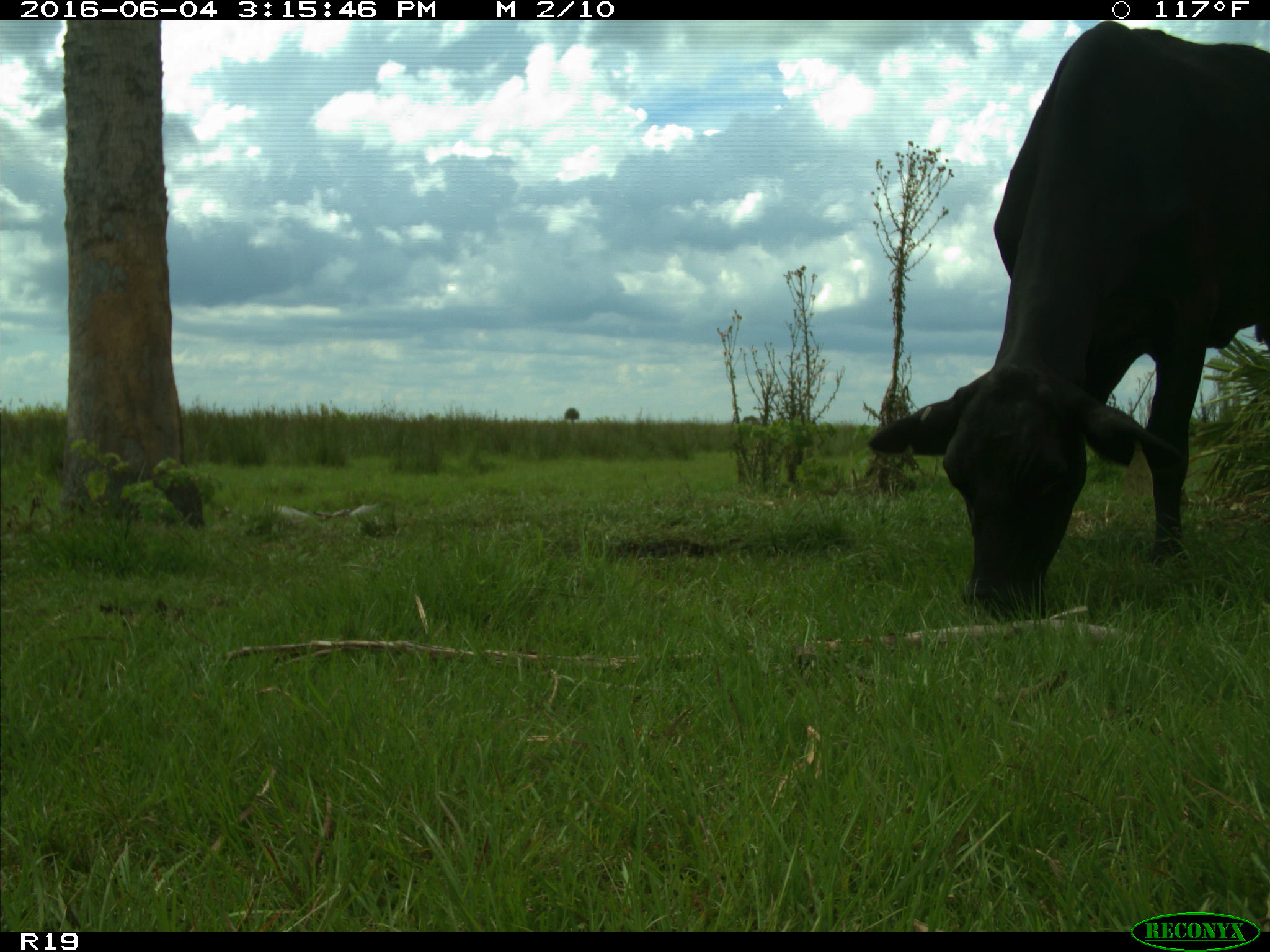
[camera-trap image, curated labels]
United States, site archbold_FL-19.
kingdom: Animalia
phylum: Chordata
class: Mammalia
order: Artiodactyla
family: Bovidae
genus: Bos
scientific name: Bos taurus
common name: domestic cow